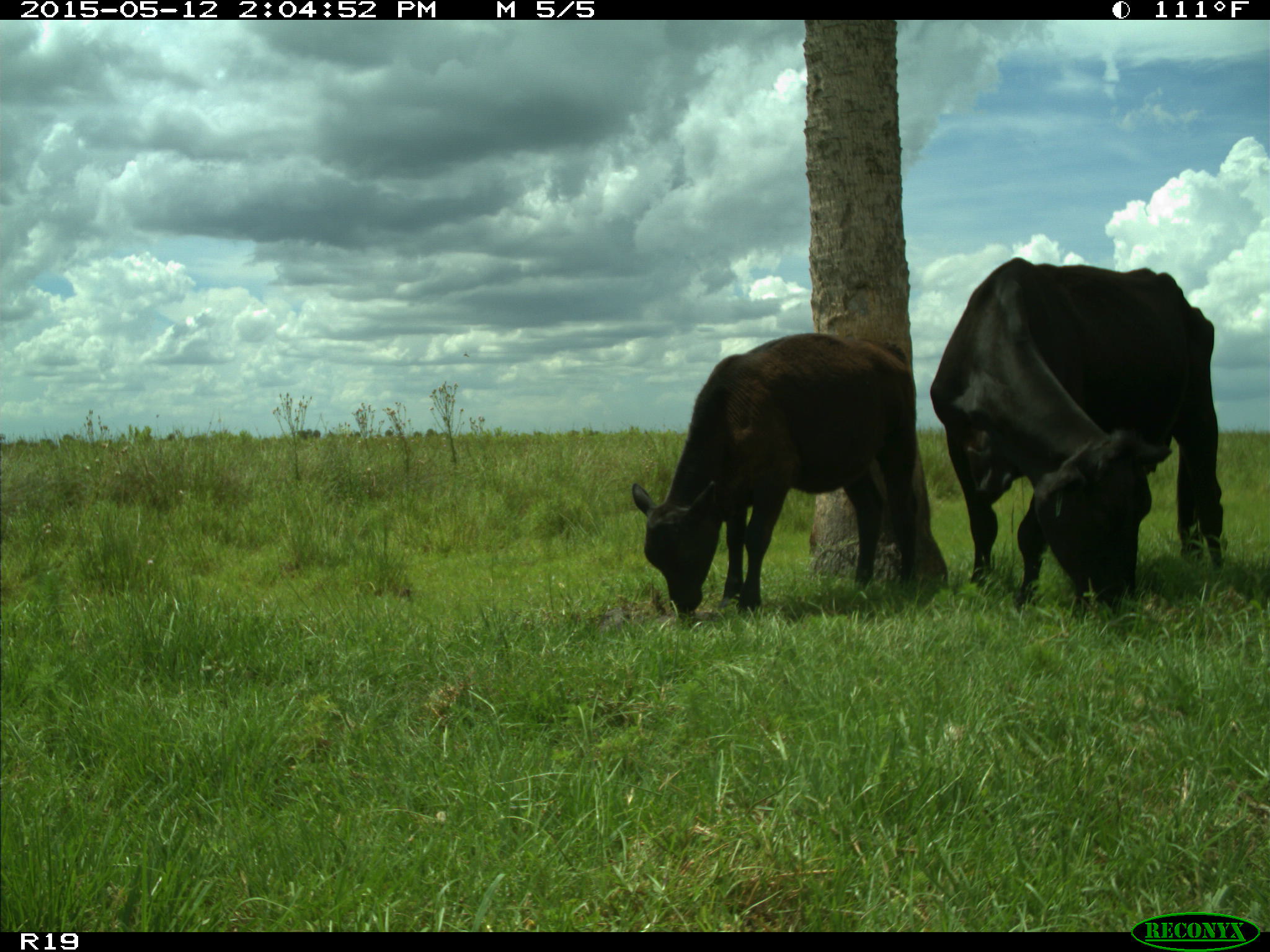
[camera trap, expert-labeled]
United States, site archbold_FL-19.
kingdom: Animalia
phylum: Chordata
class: Mammalia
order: Artiodactyla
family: Bovidae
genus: Bos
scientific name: Bos taurus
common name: domestic cow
Bos taurus (domestic cow).